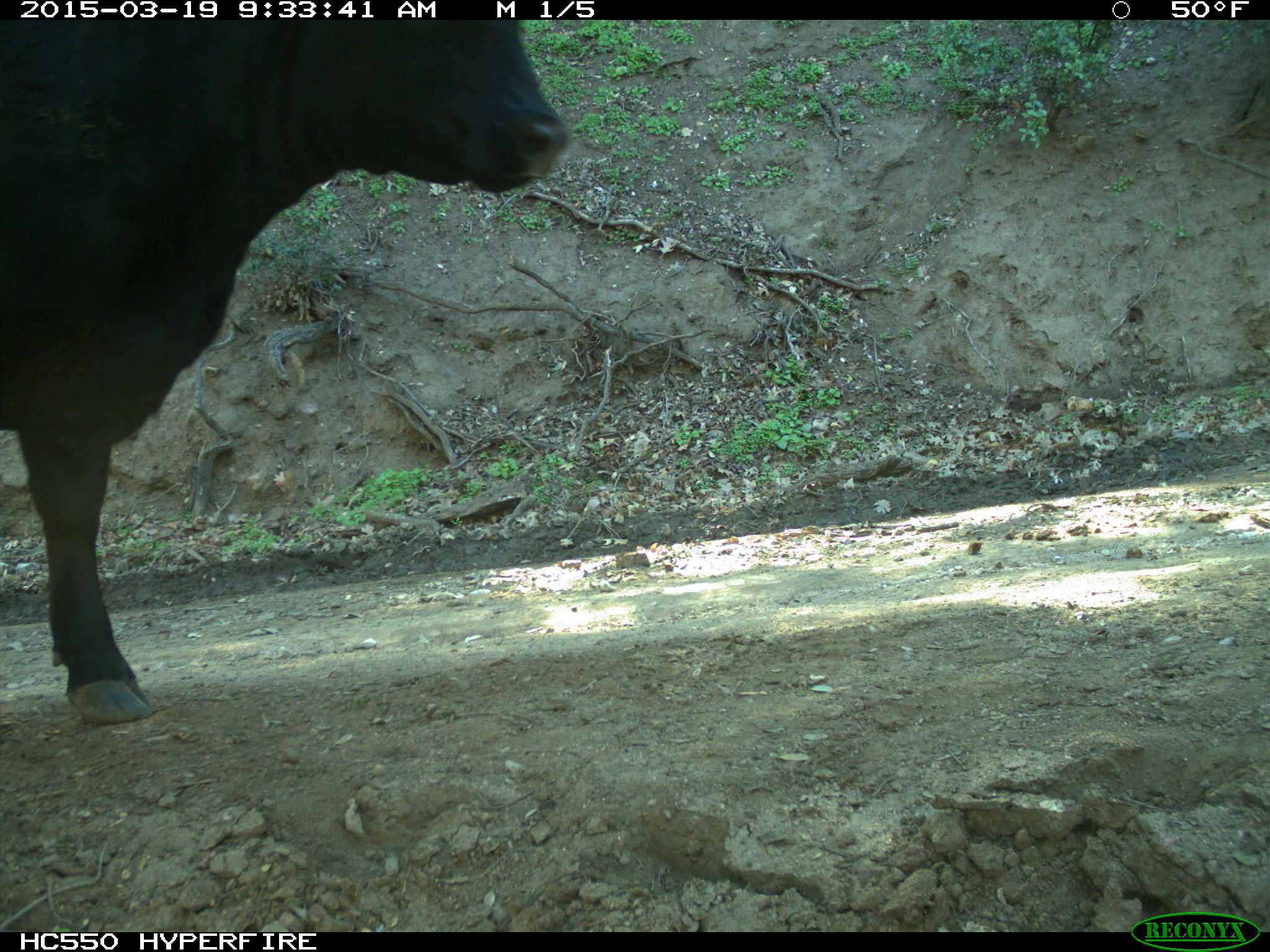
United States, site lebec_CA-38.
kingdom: Animalia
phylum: Chordata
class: Mammalia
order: Artiodactyla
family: Bovidae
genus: Bos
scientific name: Bos taurus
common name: domestic cow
Bos taurus (domestic cow).